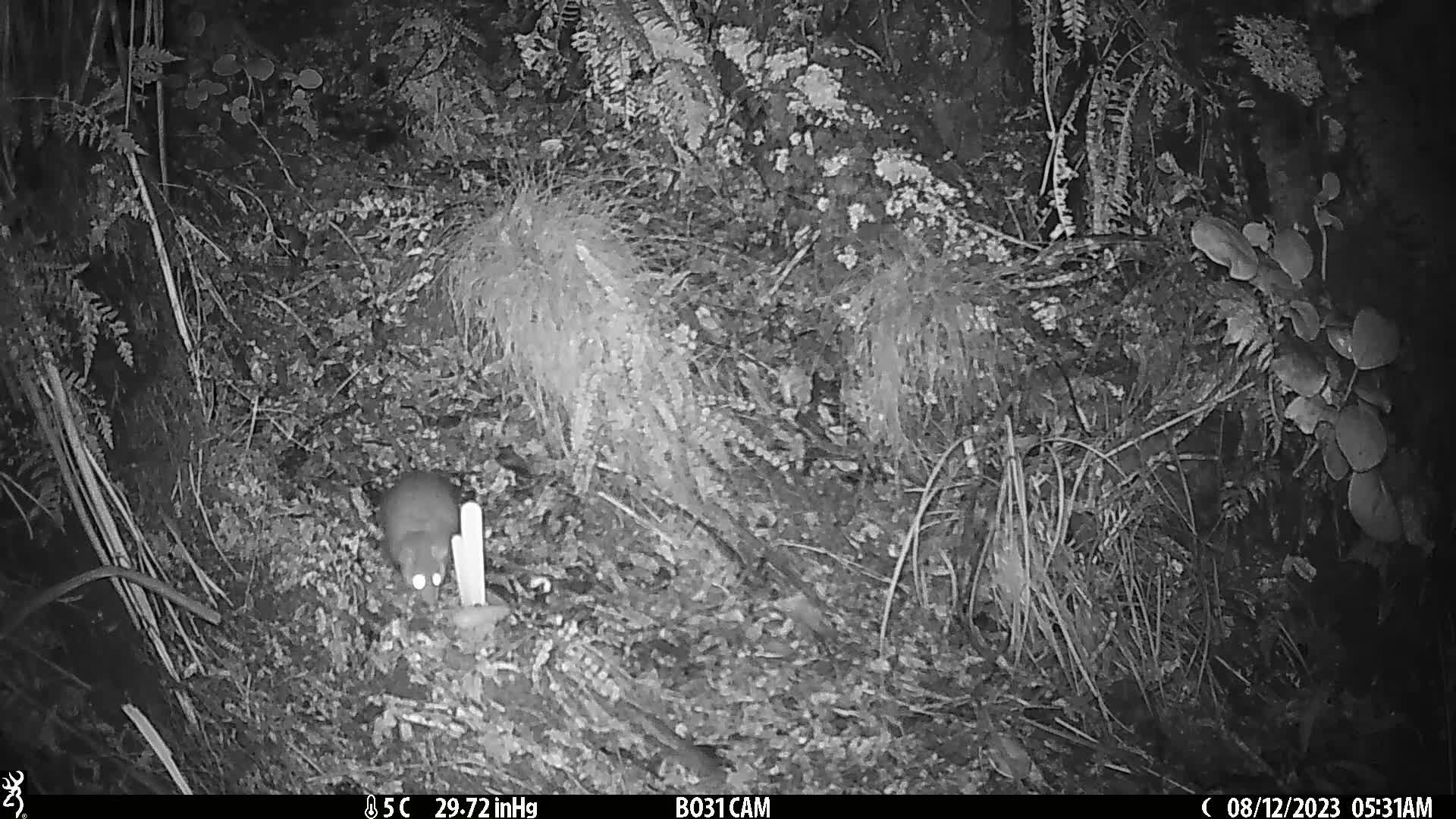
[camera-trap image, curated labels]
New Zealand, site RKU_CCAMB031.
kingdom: Animalia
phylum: Chordata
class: Mammalia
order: Rodentia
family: Muridae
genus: Rattus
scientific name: Rattus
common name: rat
Rat (Rattus).